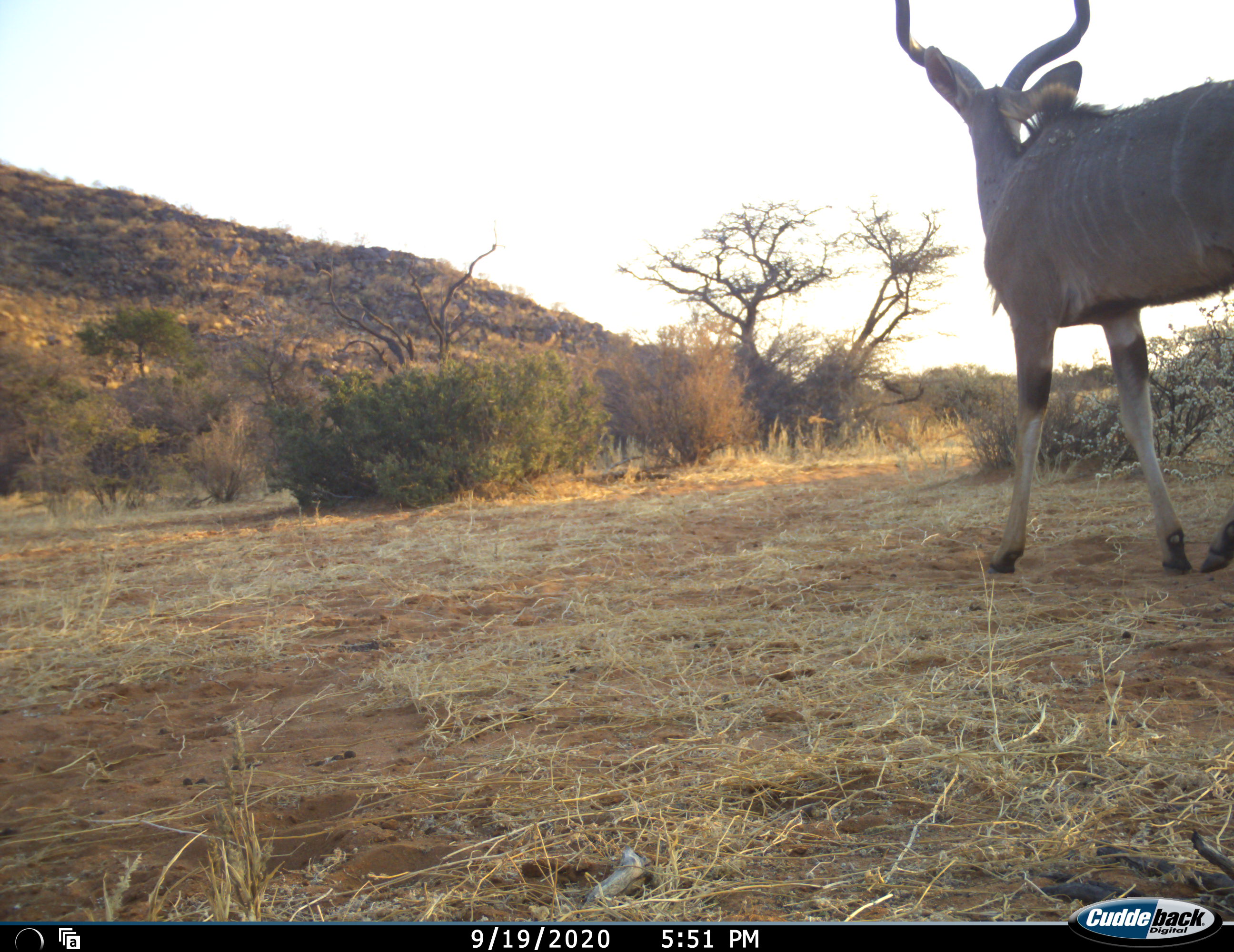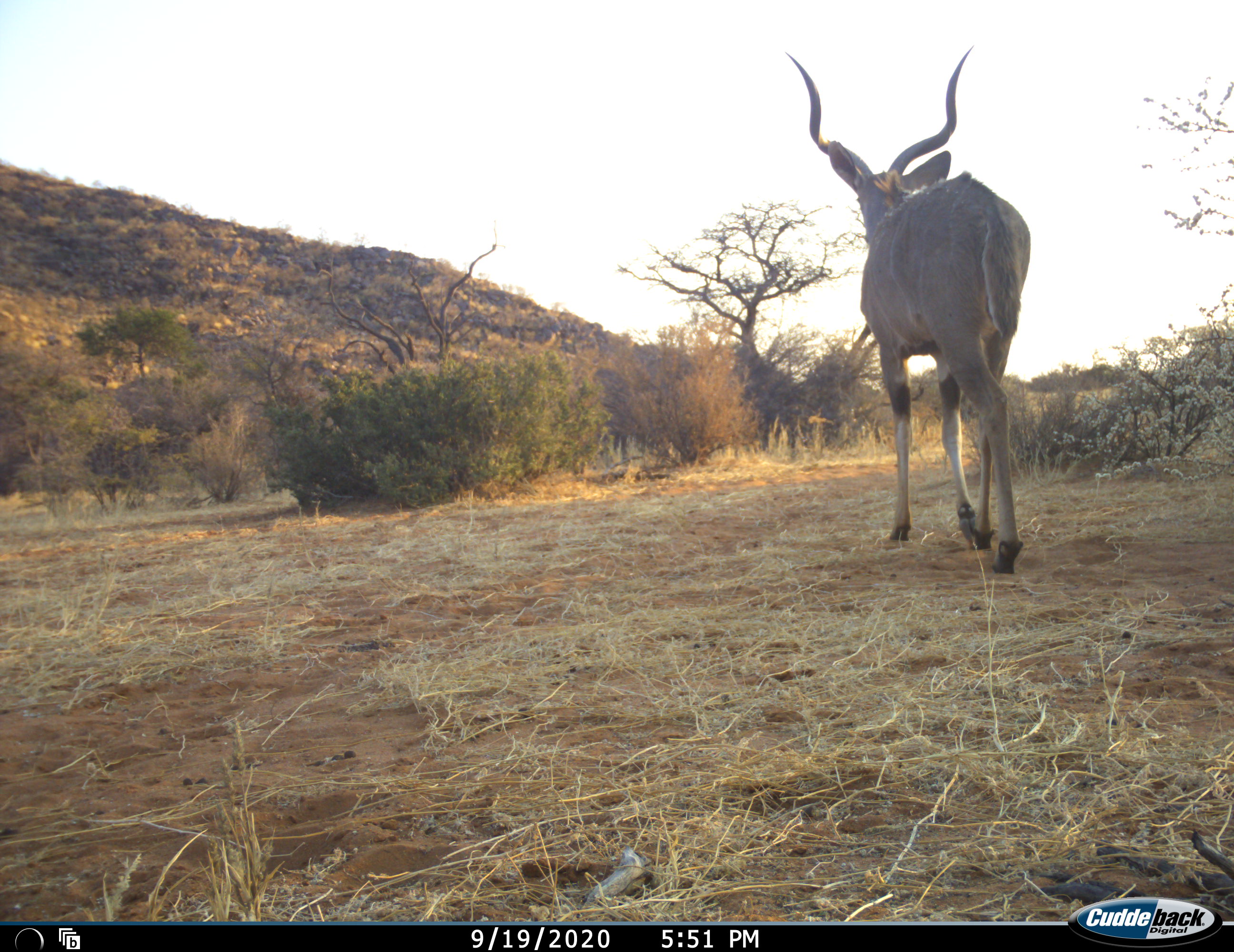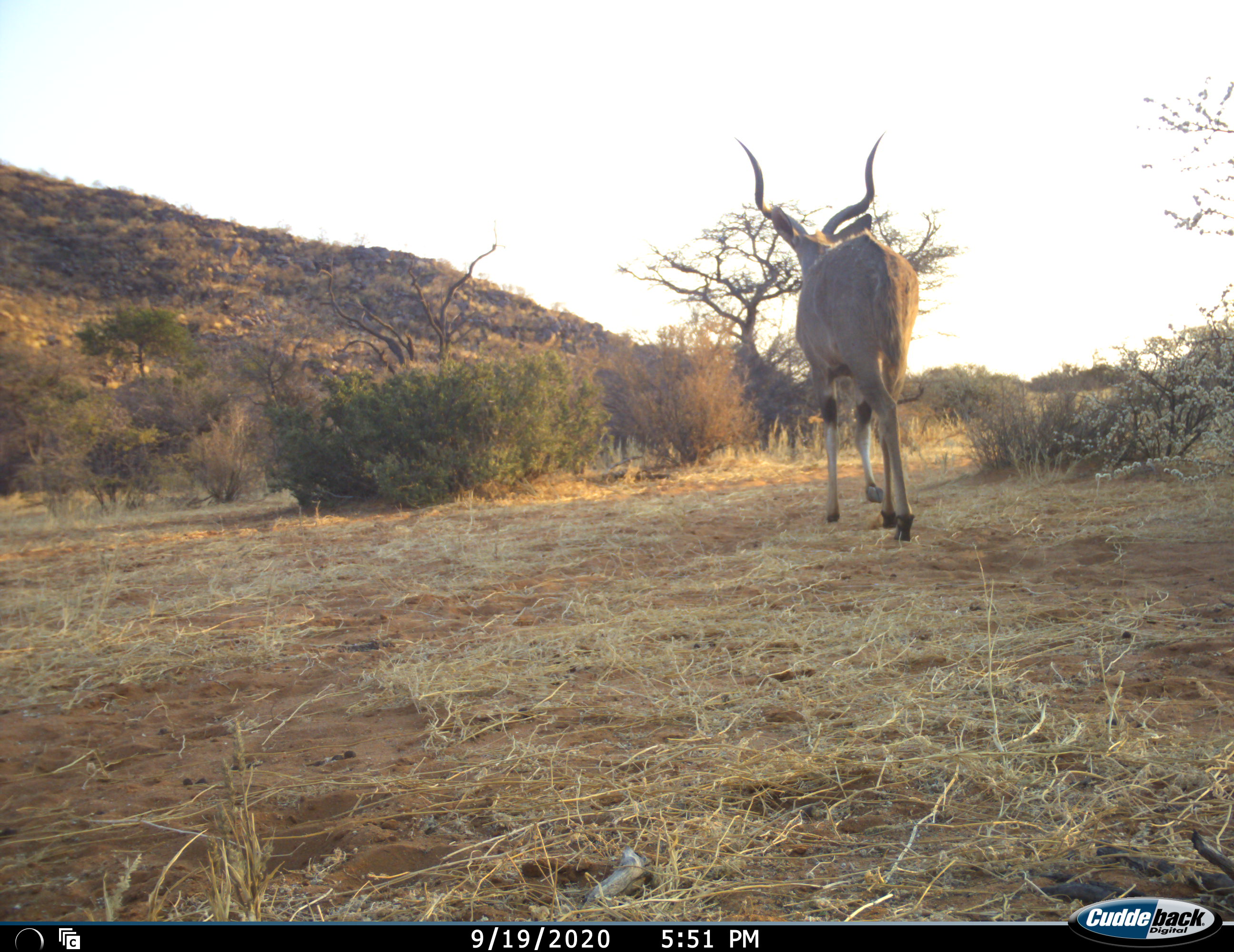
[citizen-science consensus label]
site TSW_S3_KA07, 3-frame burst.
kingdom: Animalia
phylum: Chordata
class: Mammalia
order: Artiodactyla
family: Bovidae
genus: Tragelaphus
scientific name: Tragelaphus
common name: kudu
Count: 1.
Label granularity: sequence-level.